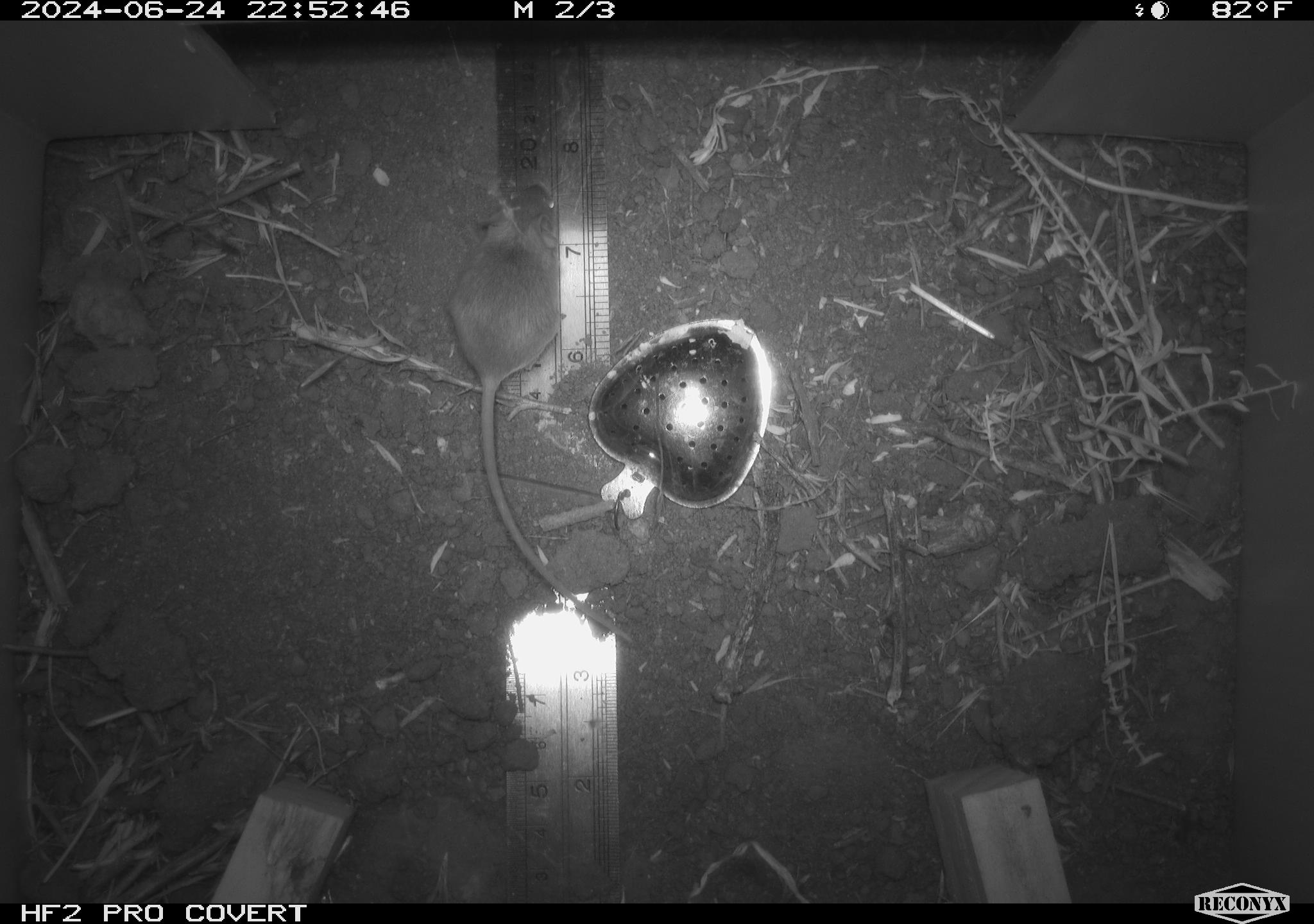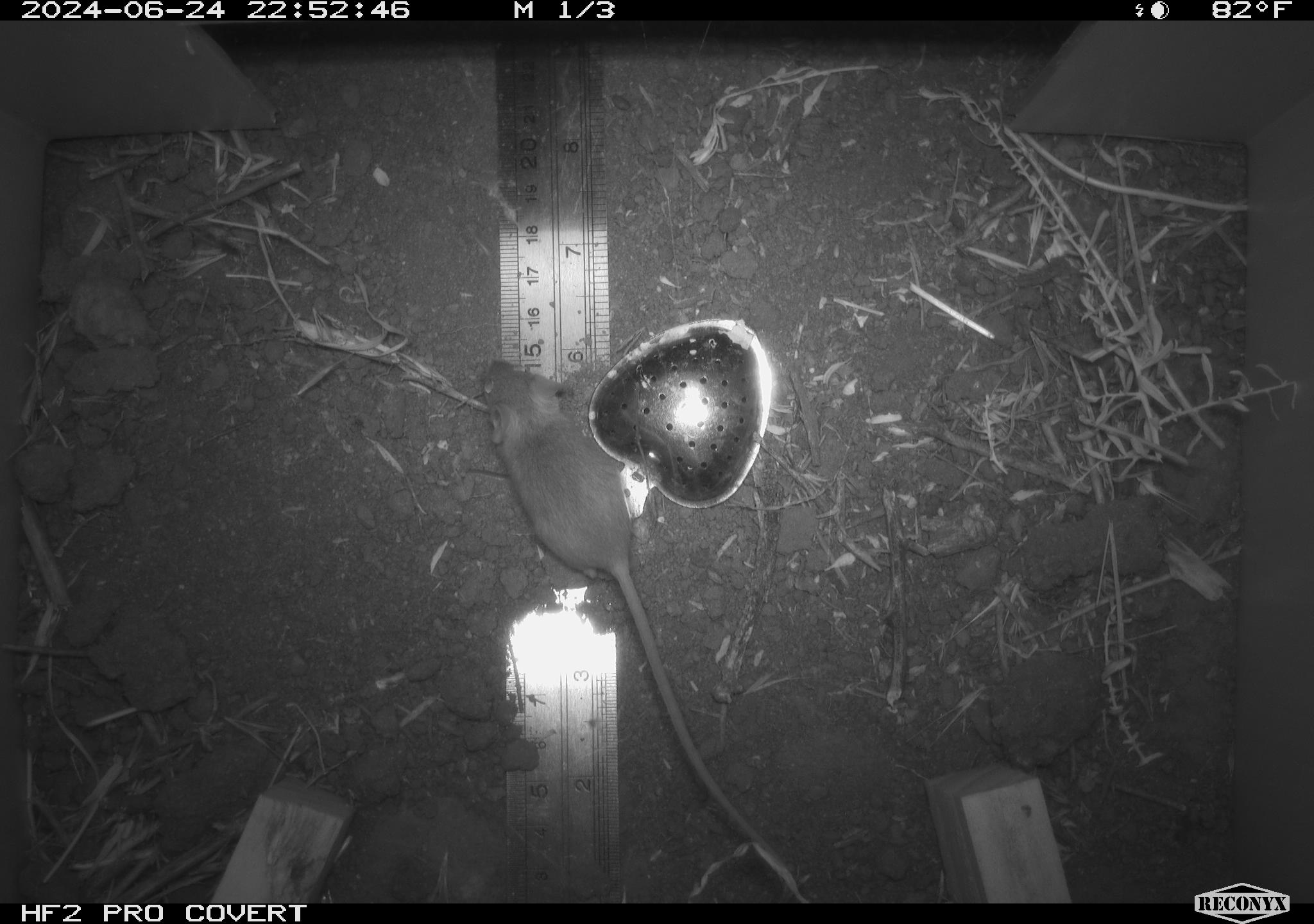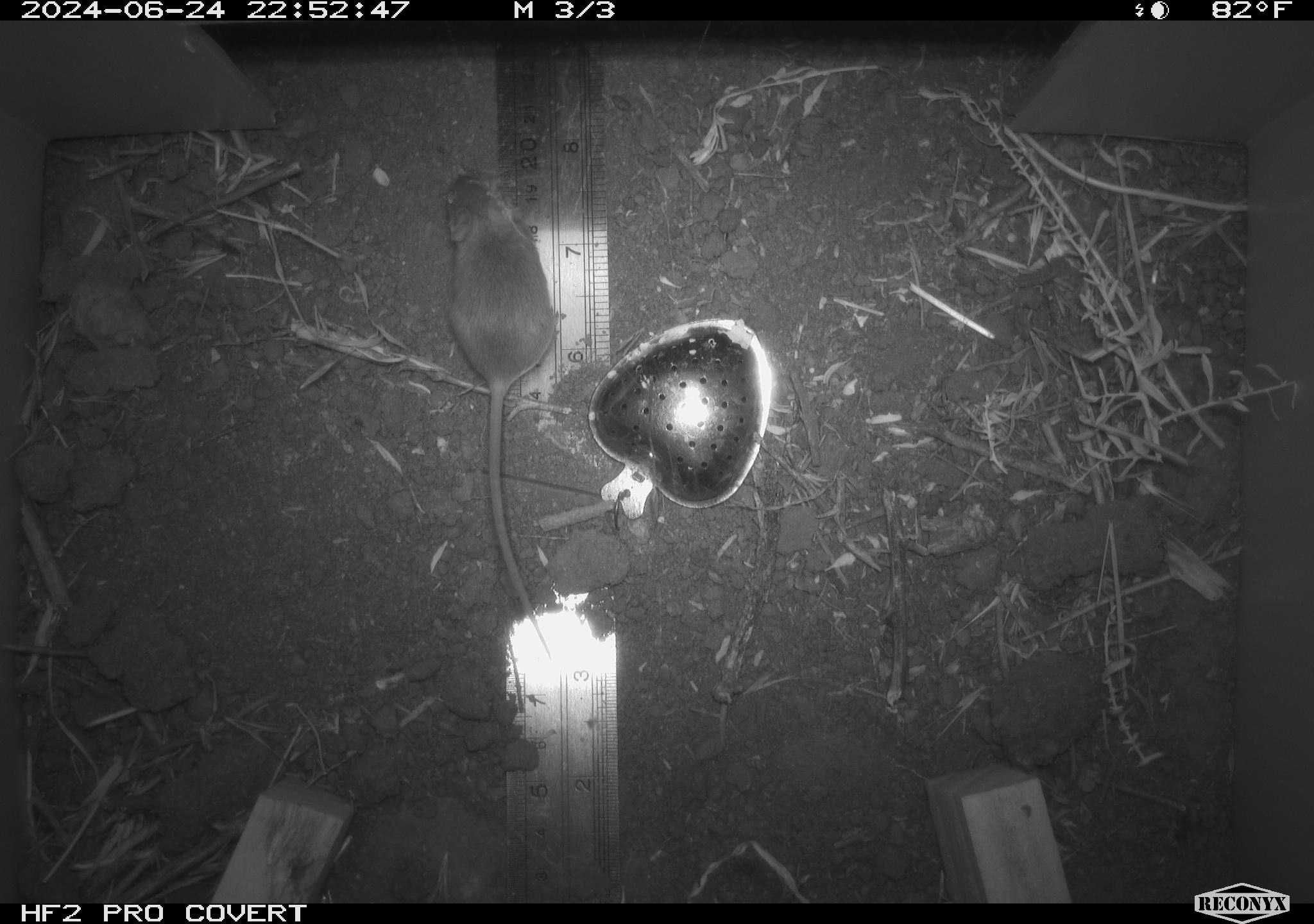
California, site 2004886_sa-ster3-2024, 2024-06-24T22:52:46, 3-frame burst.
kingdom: Animalia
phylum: Chordata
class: Mammalia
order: Rodentia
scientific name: Rodentia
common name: mouse species